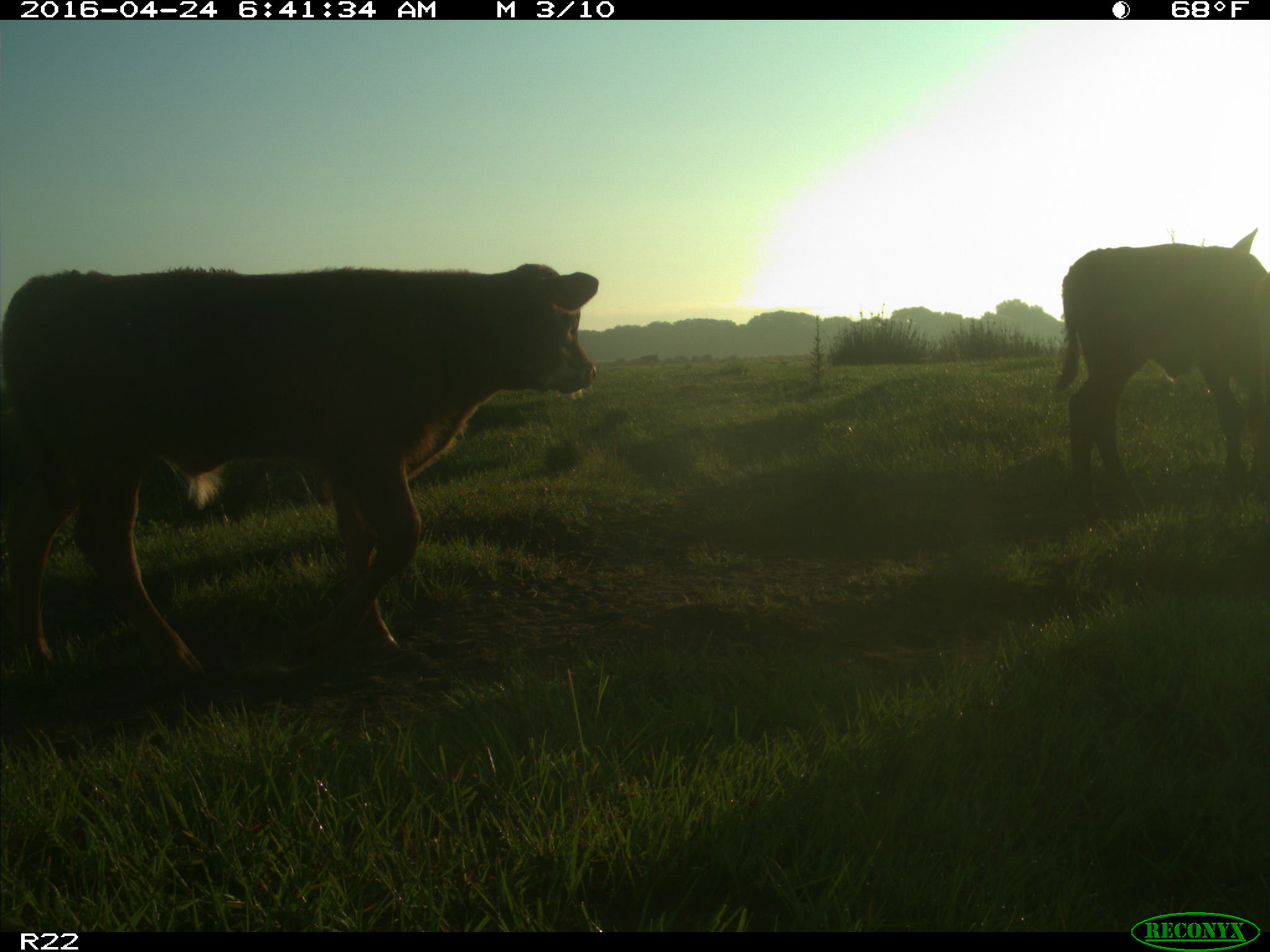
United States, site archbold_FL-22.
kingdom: Animalia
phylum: Chordata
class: Mammalia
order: Artiodactyla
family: Bovidae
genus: Bos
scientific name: Bos taurus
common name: domestic cow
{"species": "Bos taurus (domestic cow)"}